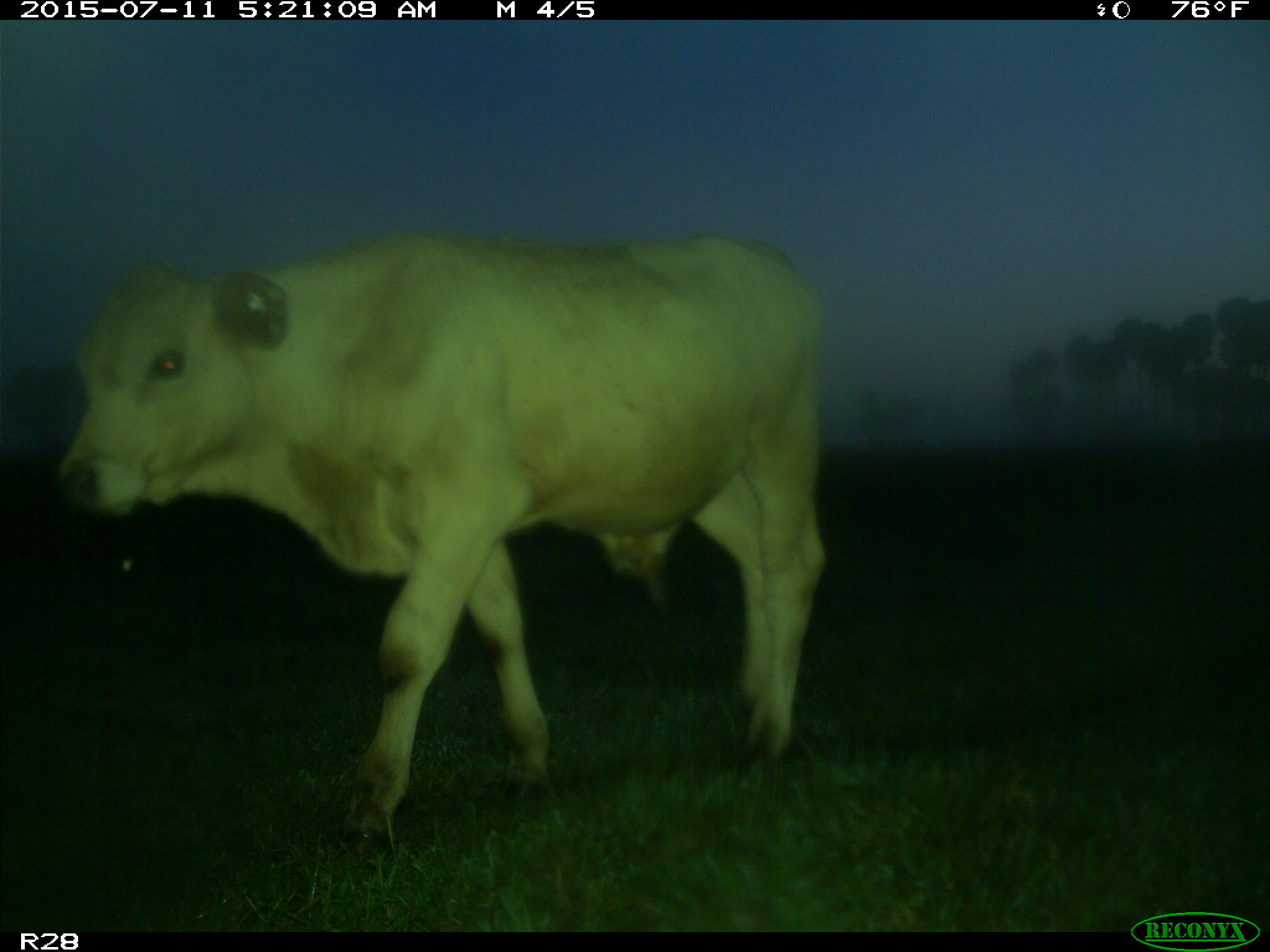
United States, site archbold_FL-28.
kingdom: Animalia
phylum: Chordata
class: Mammalia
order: Artiodactyla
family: Bovidae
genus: Bos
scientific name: Bos taurus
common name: domestic cow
Bos taurus (domestic cow).